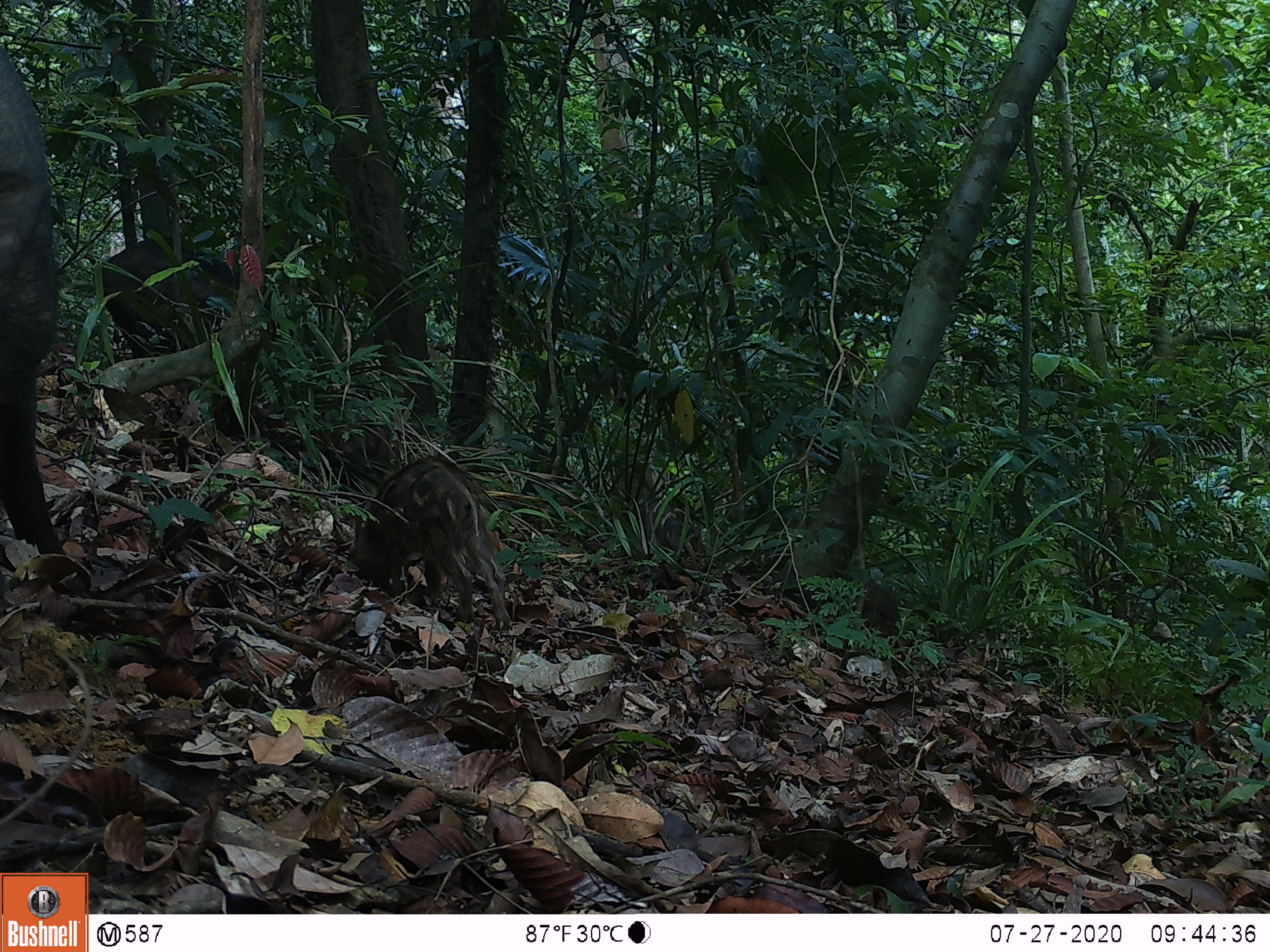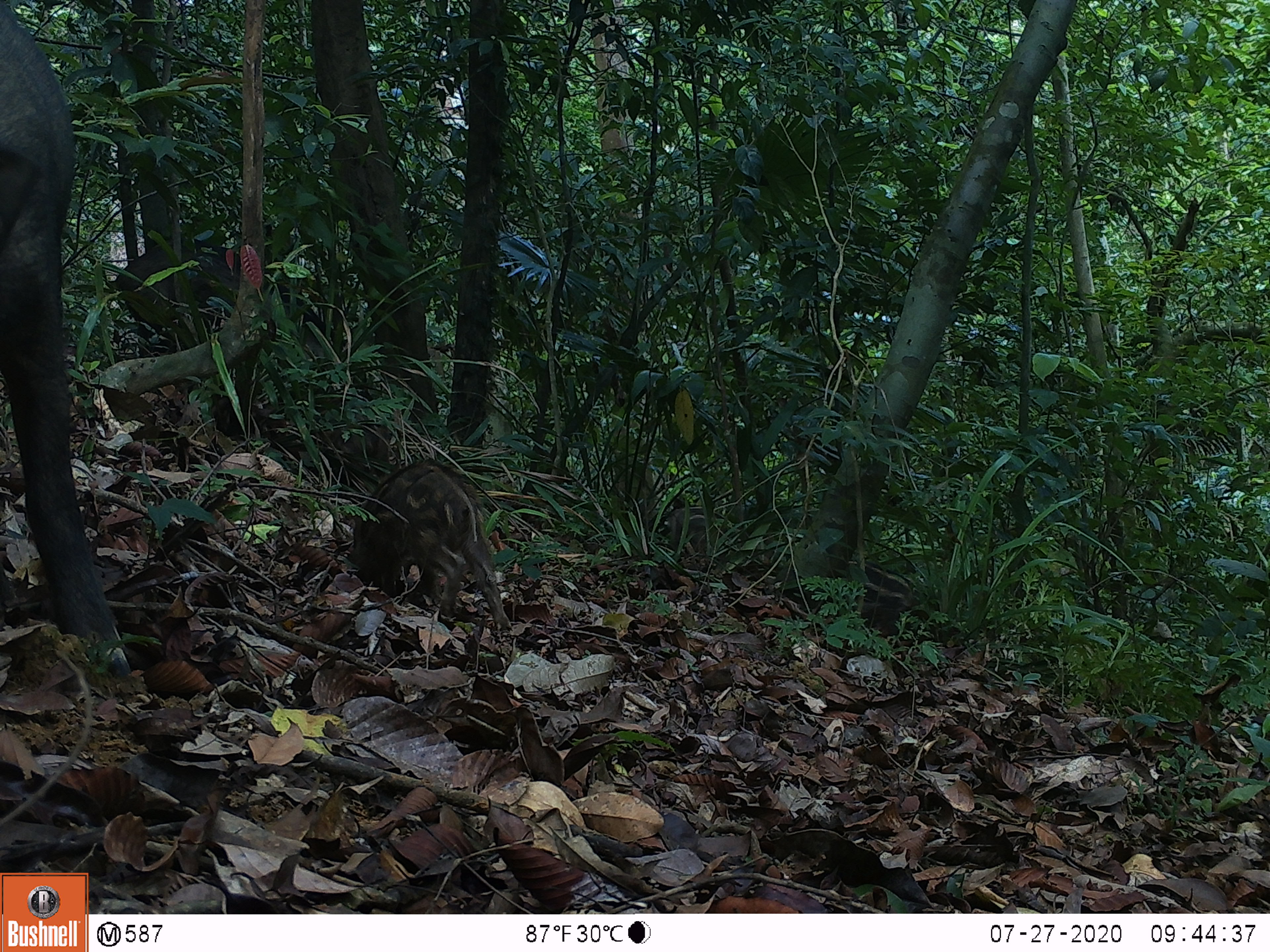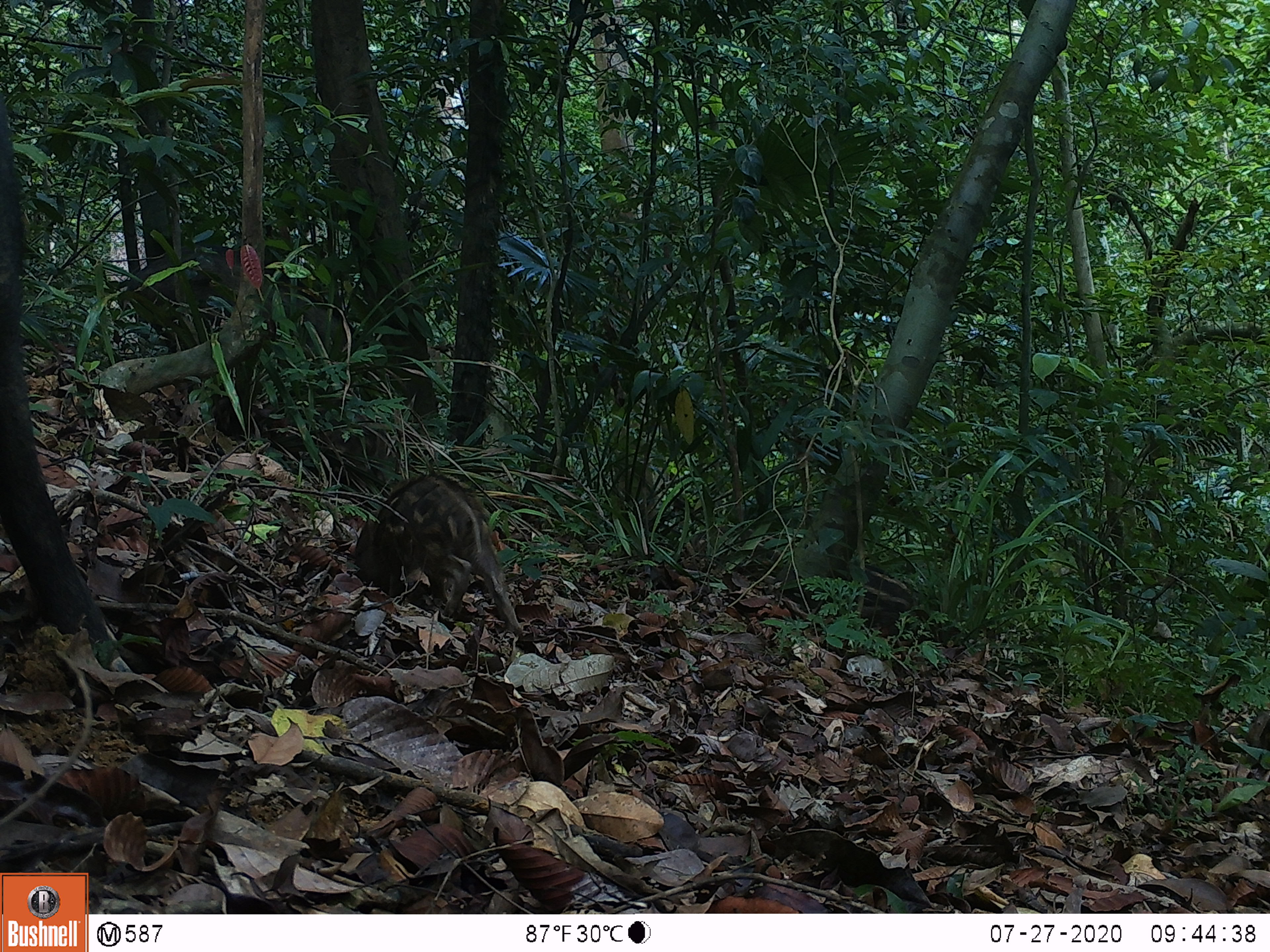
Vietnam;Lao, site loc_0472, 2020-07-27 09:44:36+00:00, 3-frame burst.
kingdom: Animalia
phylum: Chordata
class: Mammalia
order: Artiodactyla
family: Suidae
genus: Sus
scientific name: Sus scrofa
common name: eurasian wild pig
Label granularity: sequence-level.